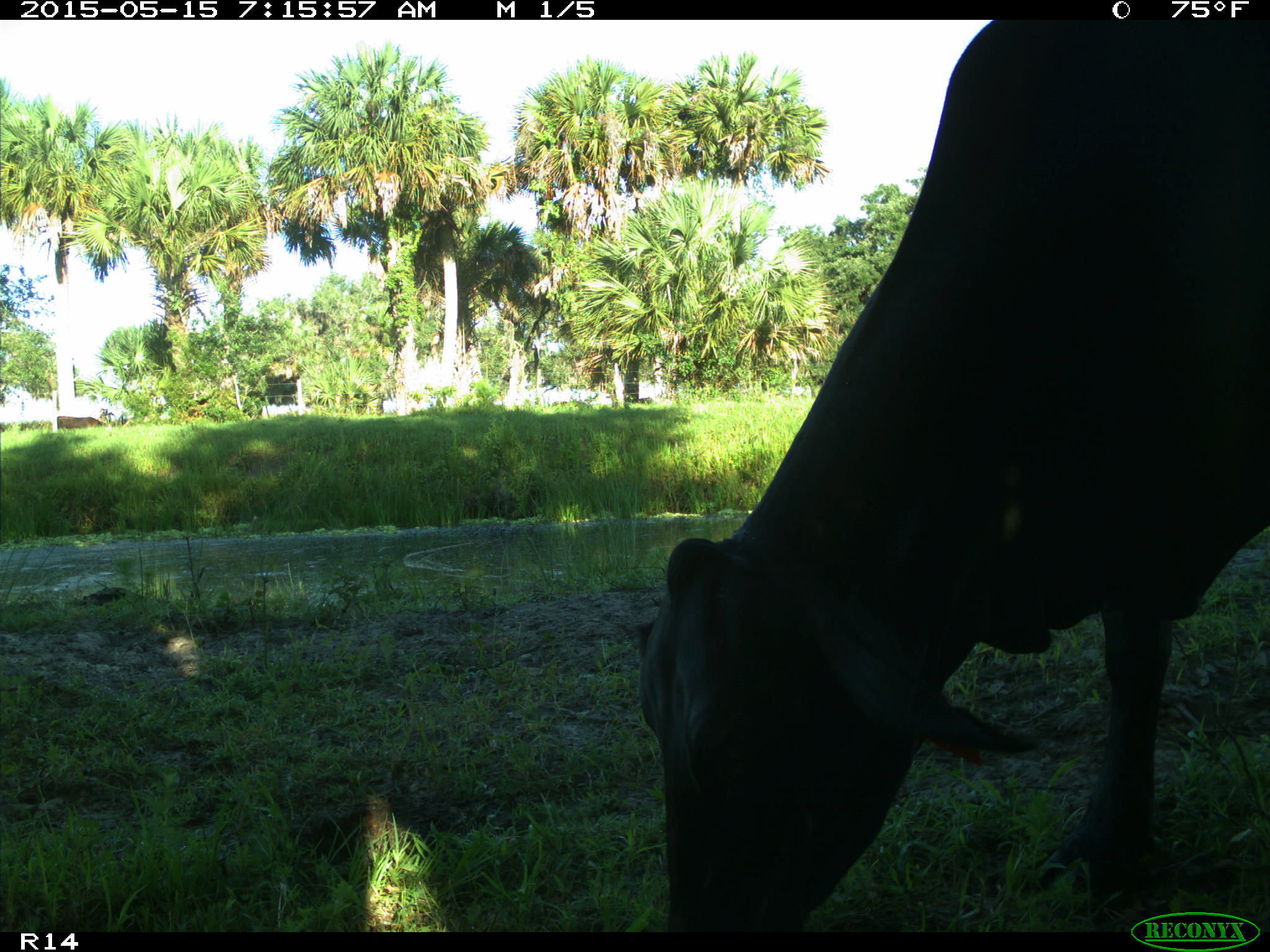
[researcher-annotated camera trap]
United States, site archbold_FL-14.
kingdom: Animalia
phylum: Chordata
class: Mammalia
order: Artiodactyla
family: Bovidae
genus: Bos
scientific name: Bos taurus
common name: domestic cow